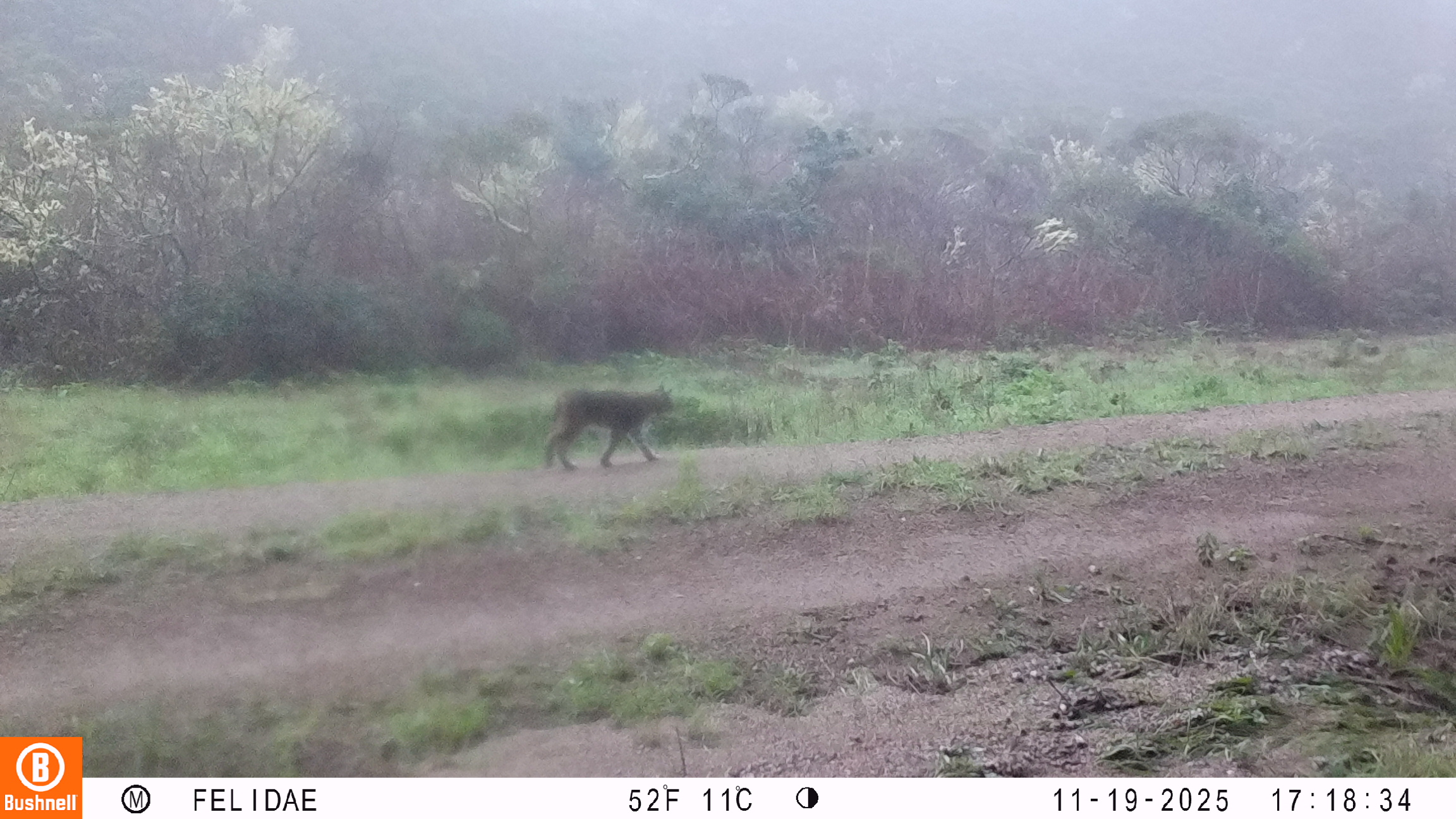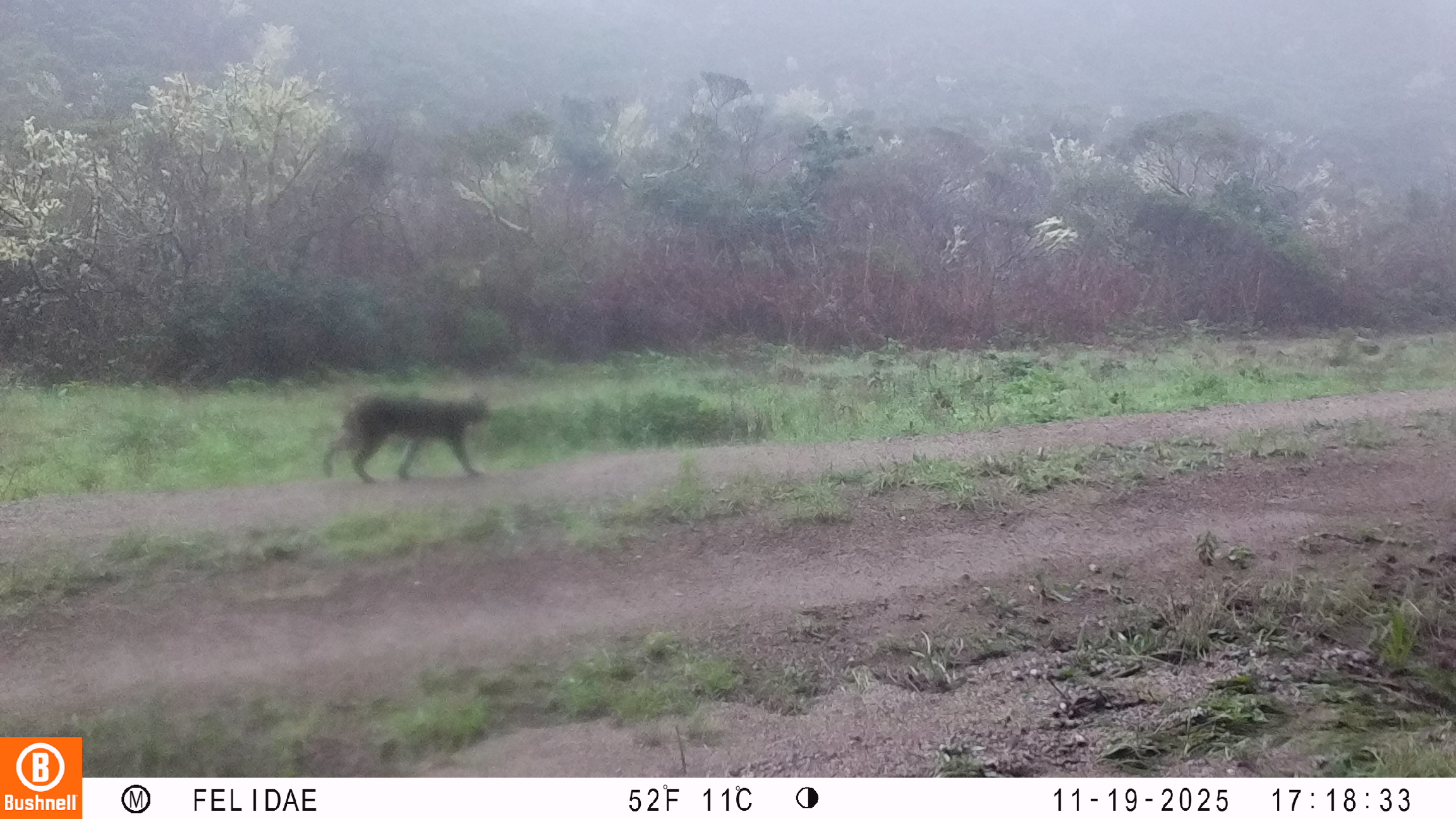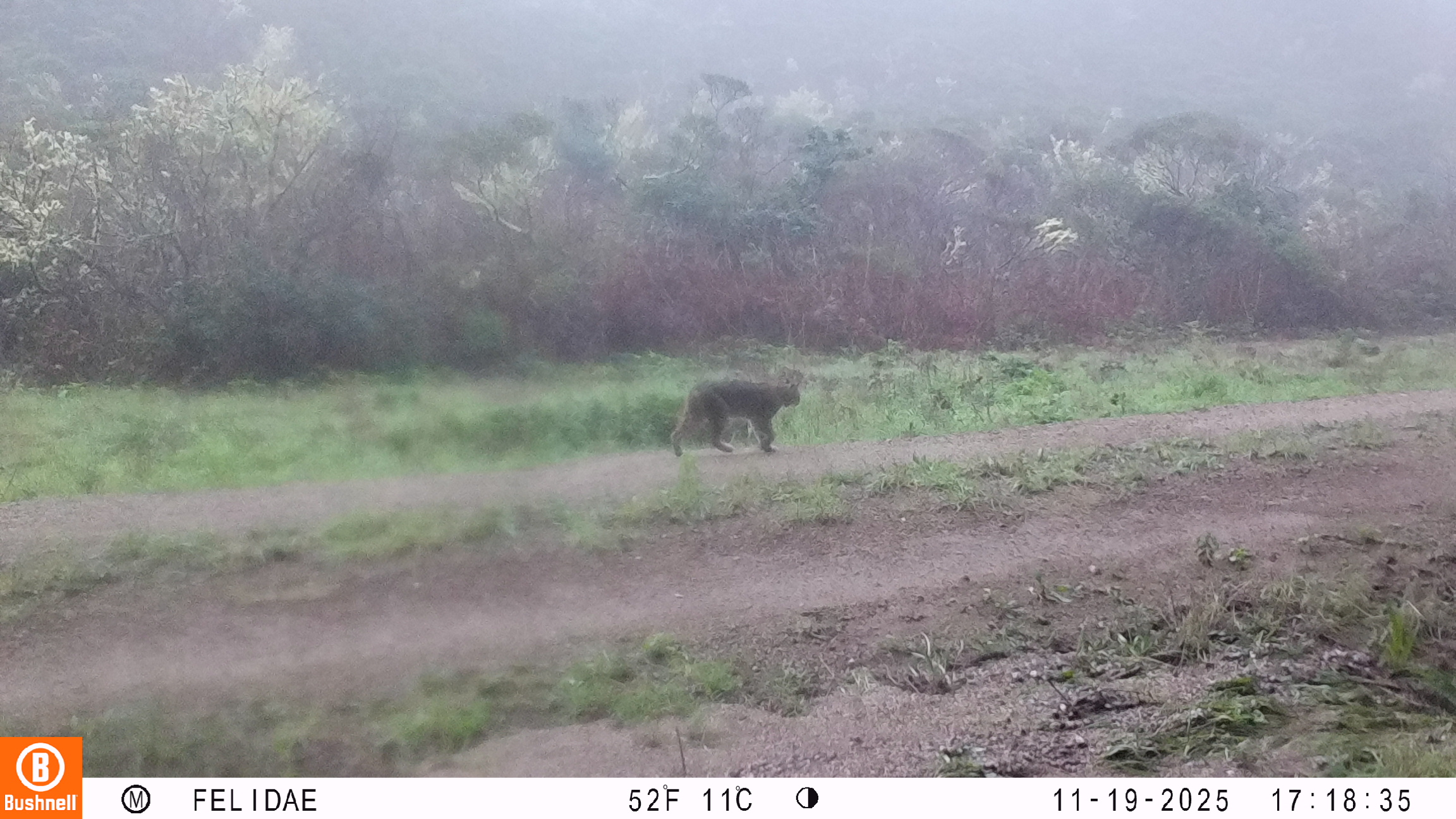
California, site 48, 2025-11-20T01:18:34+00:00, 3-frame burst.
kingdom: Animalia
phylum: Chordata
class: Mammalia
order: Carnivora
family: Felidae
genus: Lynx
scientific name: Lynx rufus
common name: bobcat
Bobcat (Lynx rufus).